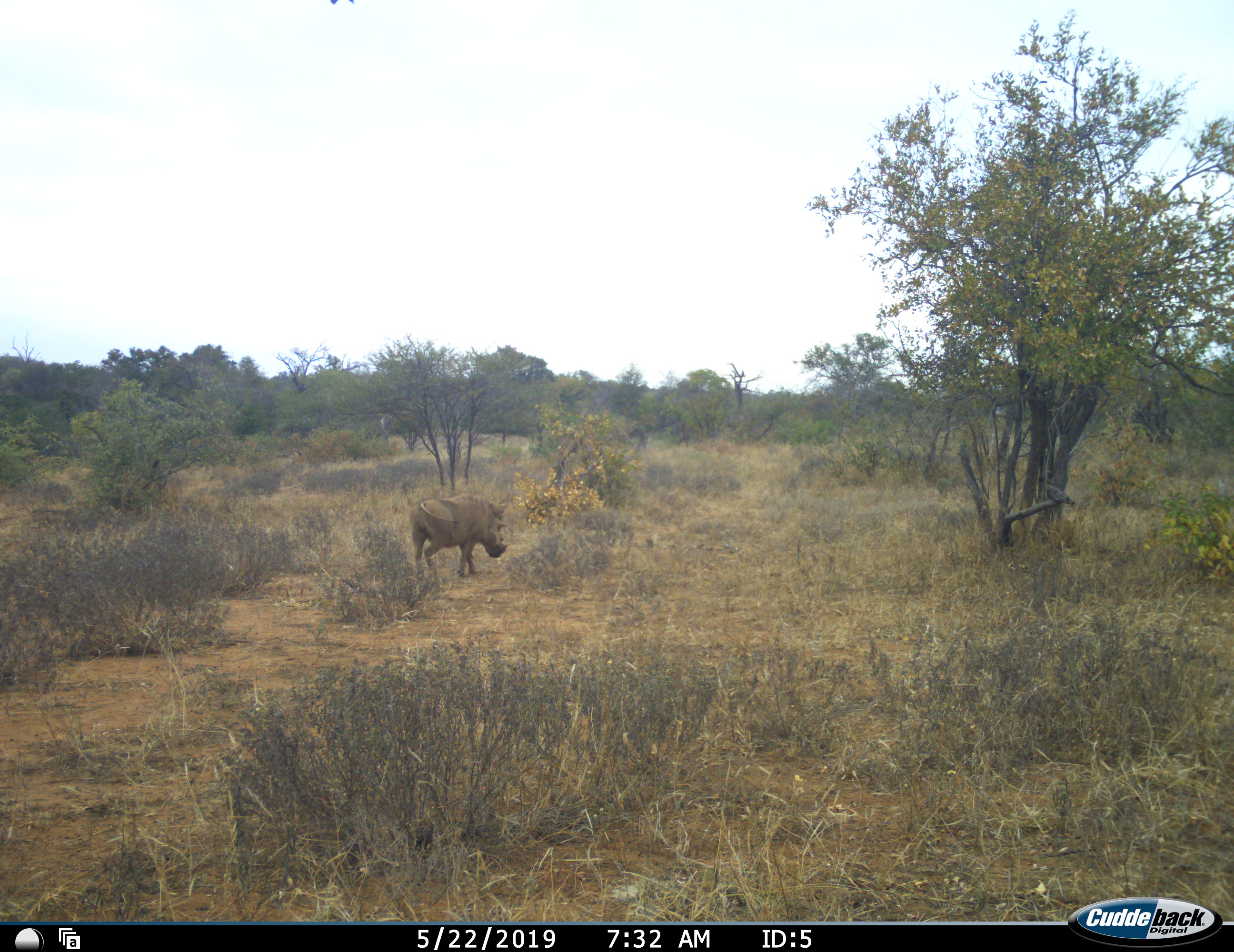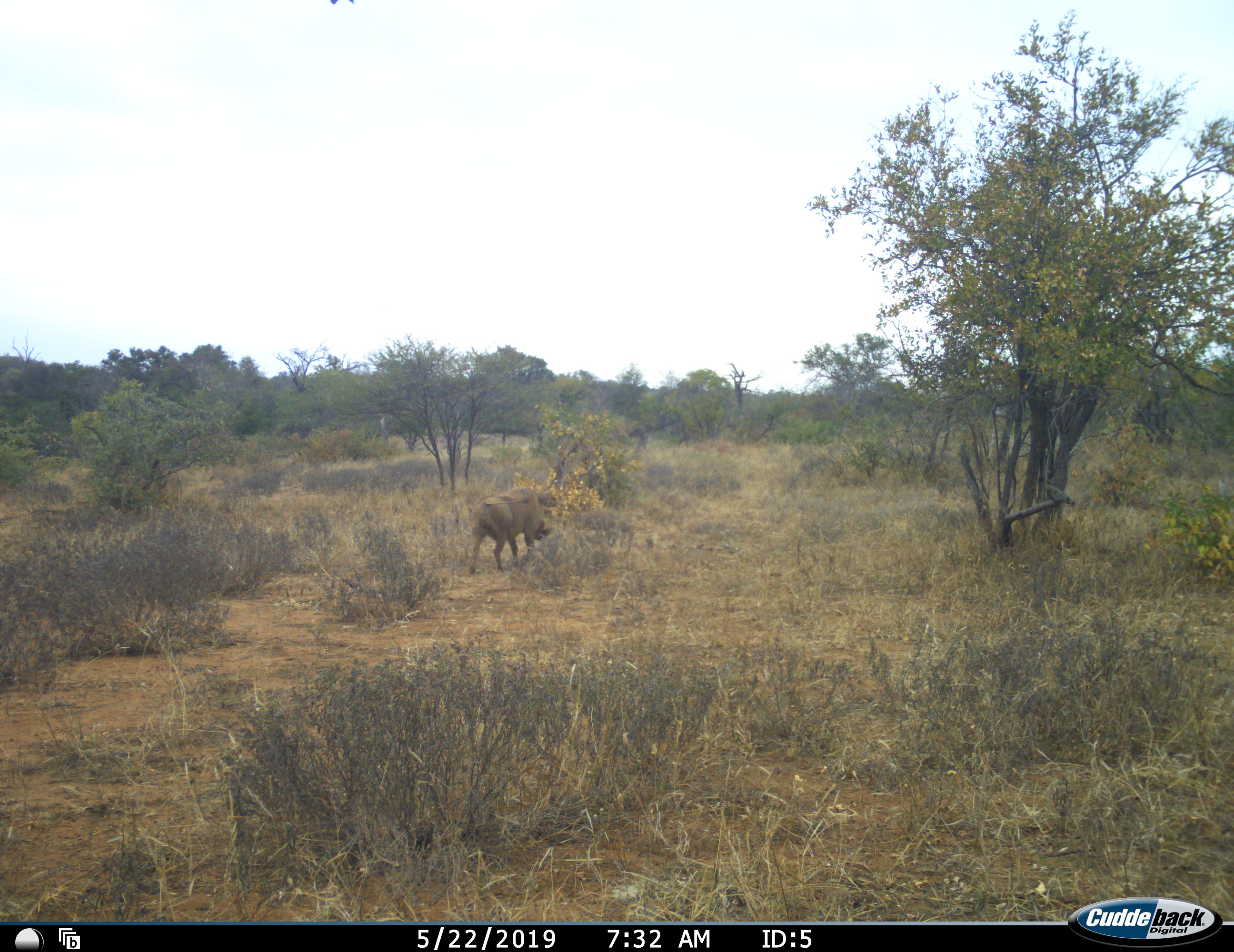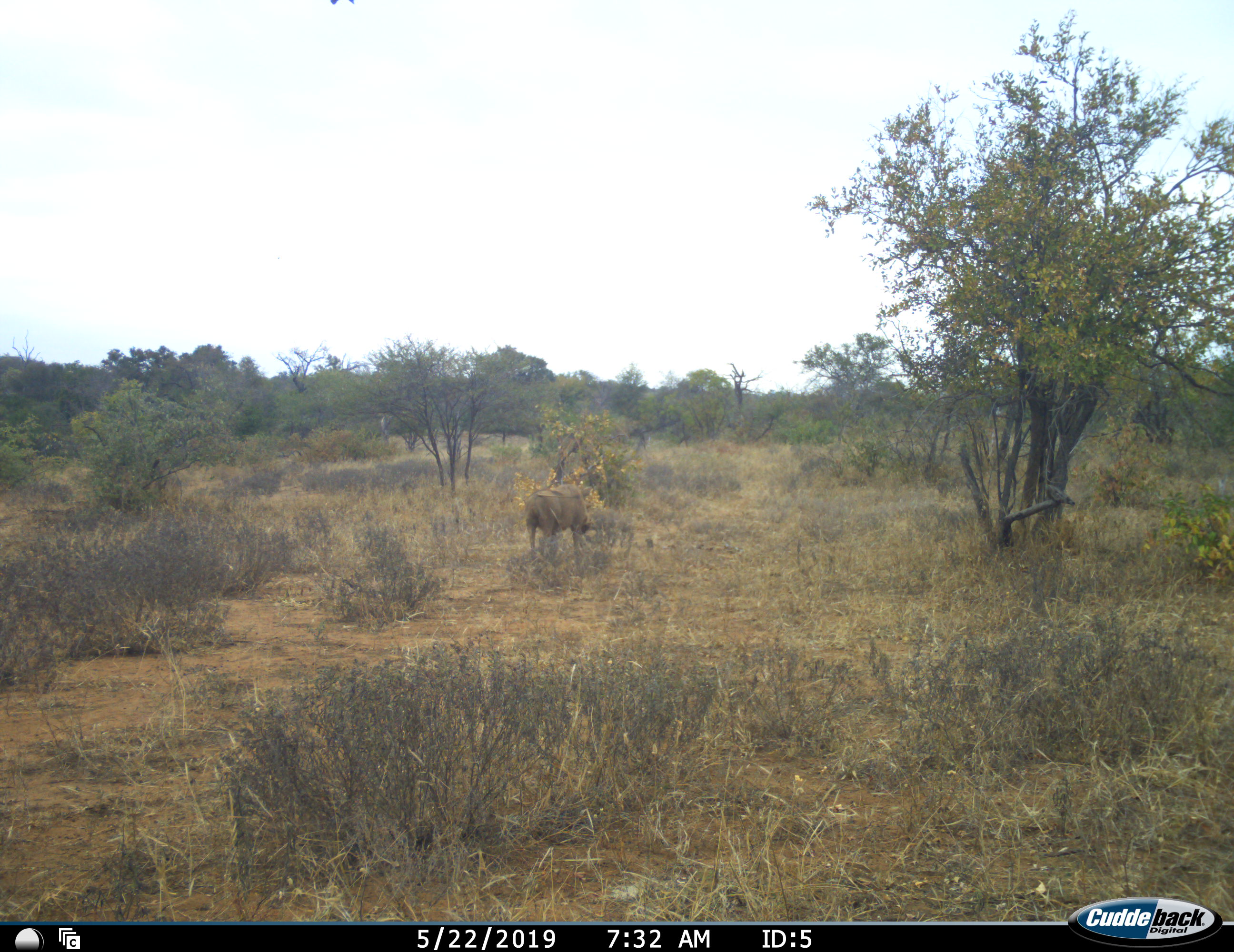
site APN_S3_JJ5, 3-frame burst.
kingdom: Animalia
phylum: Chordata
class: Mammalia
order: Artiodactyla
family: Suidae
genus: Phacochoerus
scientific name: Phacochoerus africanus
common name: warthog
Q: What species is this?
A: Warthog (Phacochoerus africanus).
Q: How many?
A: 1.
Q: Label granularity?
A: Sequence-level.